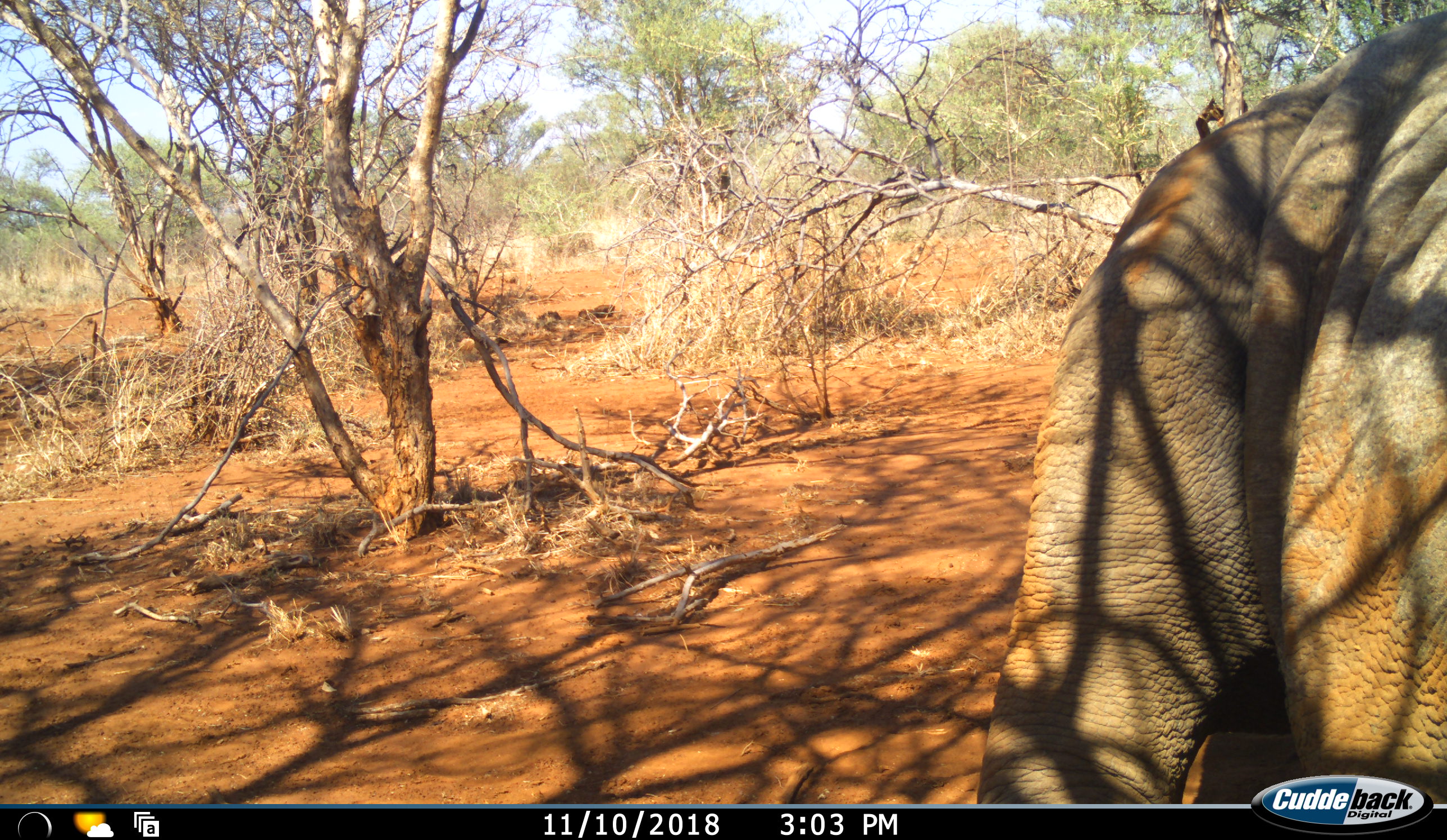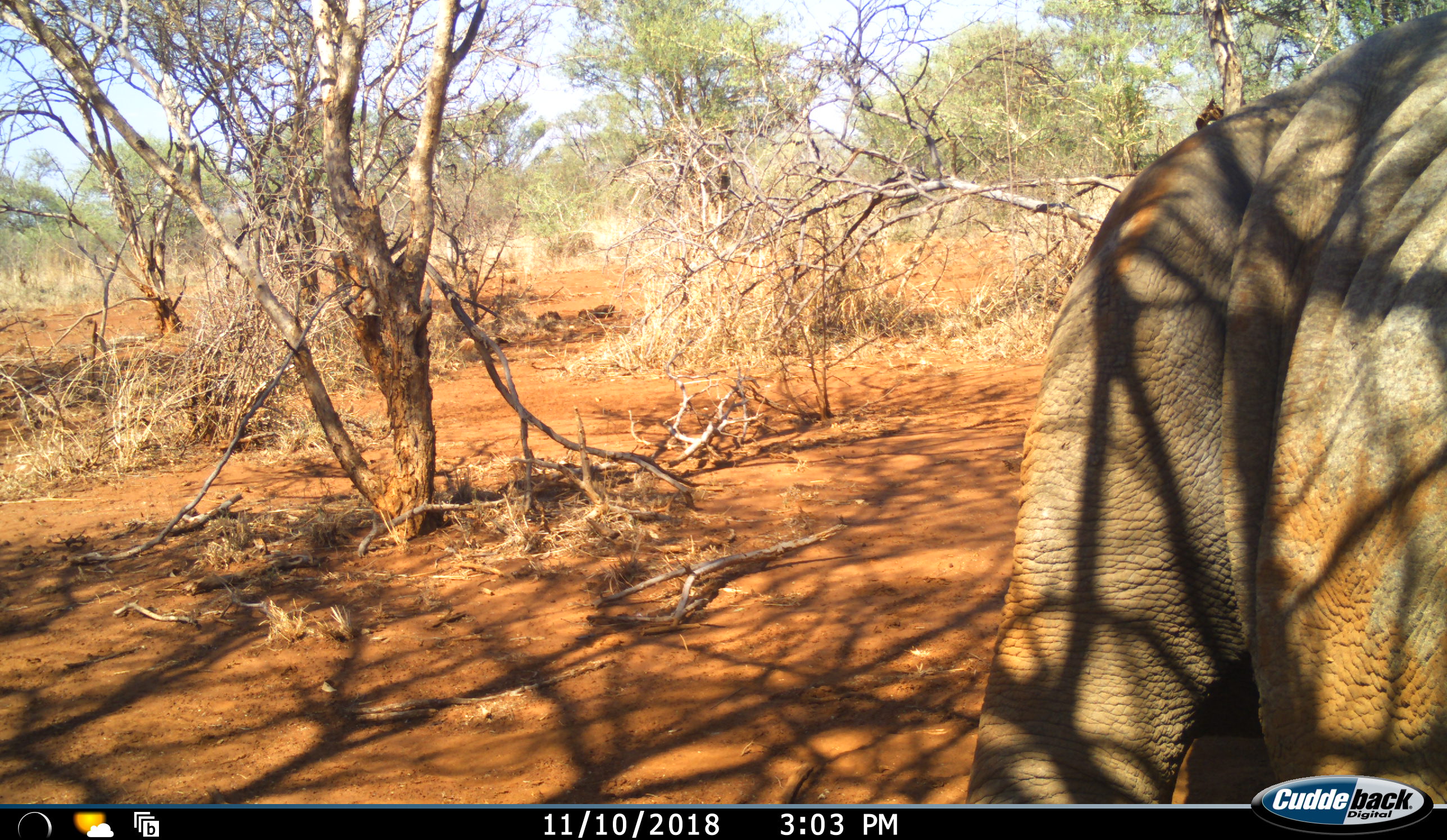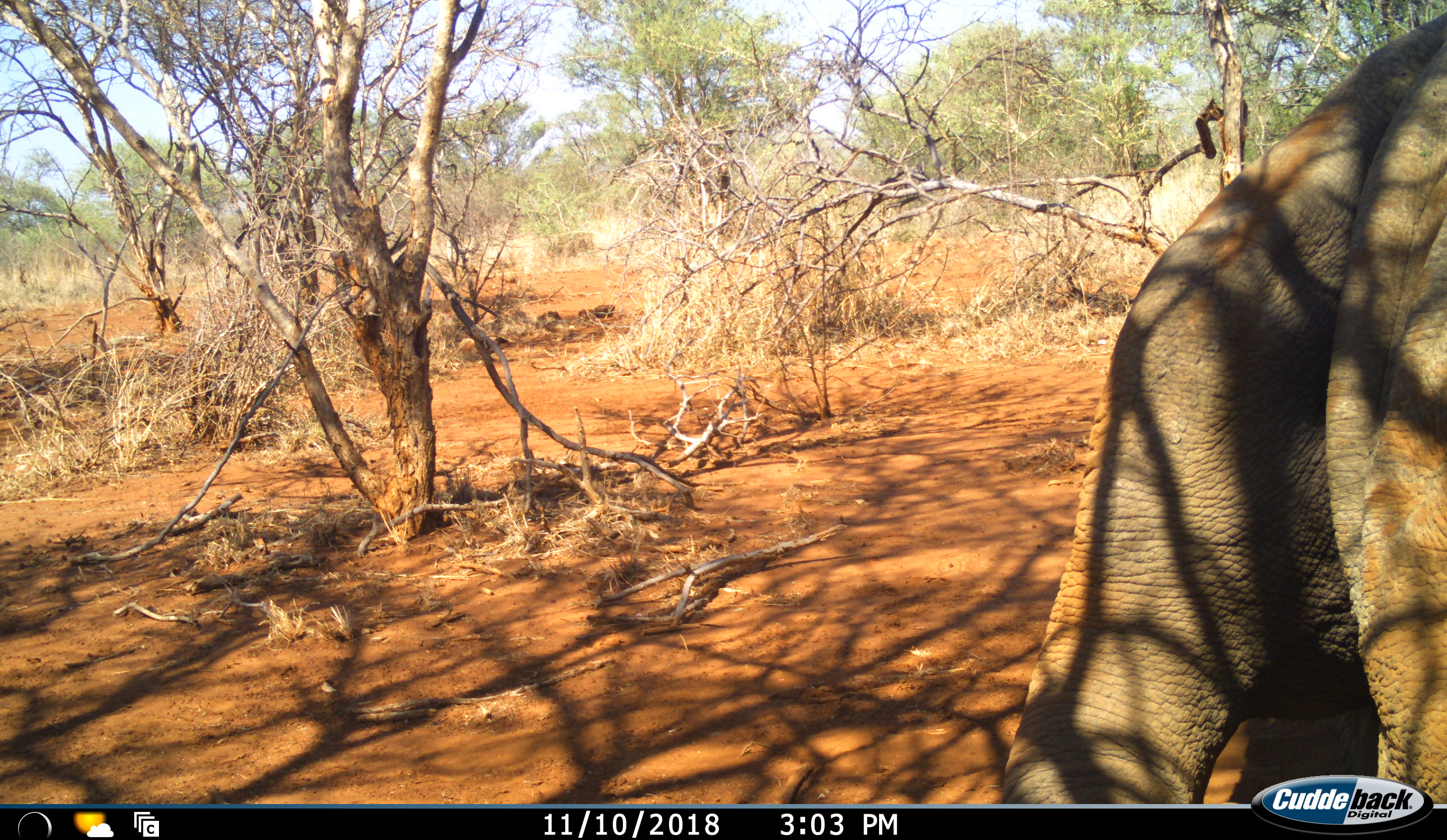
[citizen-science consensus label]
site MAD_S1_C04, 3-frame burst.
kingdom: Animalia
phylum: Chordata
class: Mammalia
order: Proboscidea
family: Elephantidae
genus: Loxodonta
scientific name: Loxodonta africana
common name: african bush elephant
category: elephant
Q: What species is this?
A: Elephant (african bush elephant) (Loxodonta africana).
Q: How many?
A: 1.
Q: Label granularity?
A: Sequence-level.